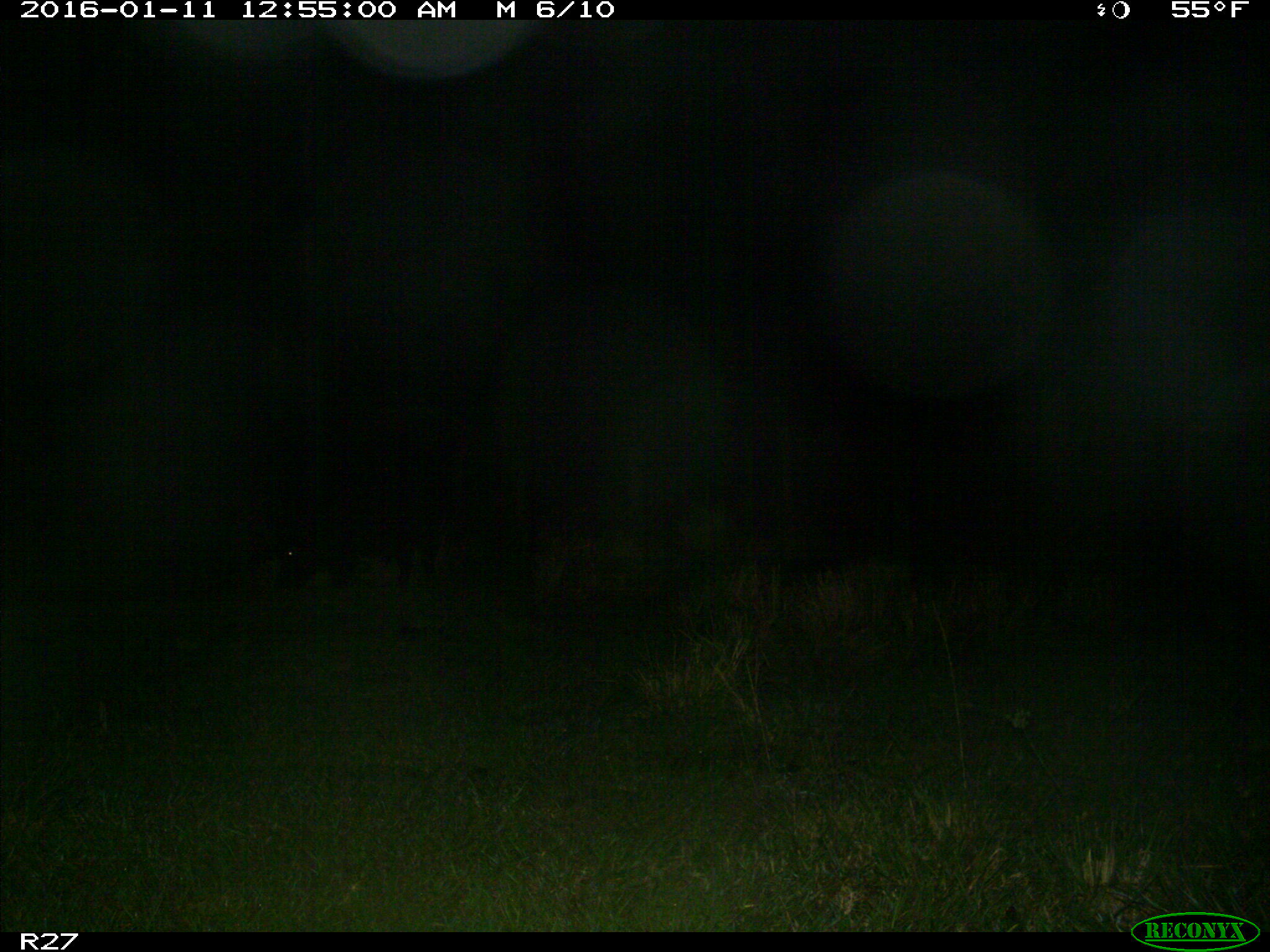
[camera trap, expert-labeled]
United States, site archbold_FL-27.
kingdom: Animalia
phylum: Chordata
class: Mammalia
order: Artiodactyla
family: Suidae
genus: Sus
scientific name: Sus scrofa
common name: wild boar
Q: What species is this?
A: Sus scrofa (wild boar).